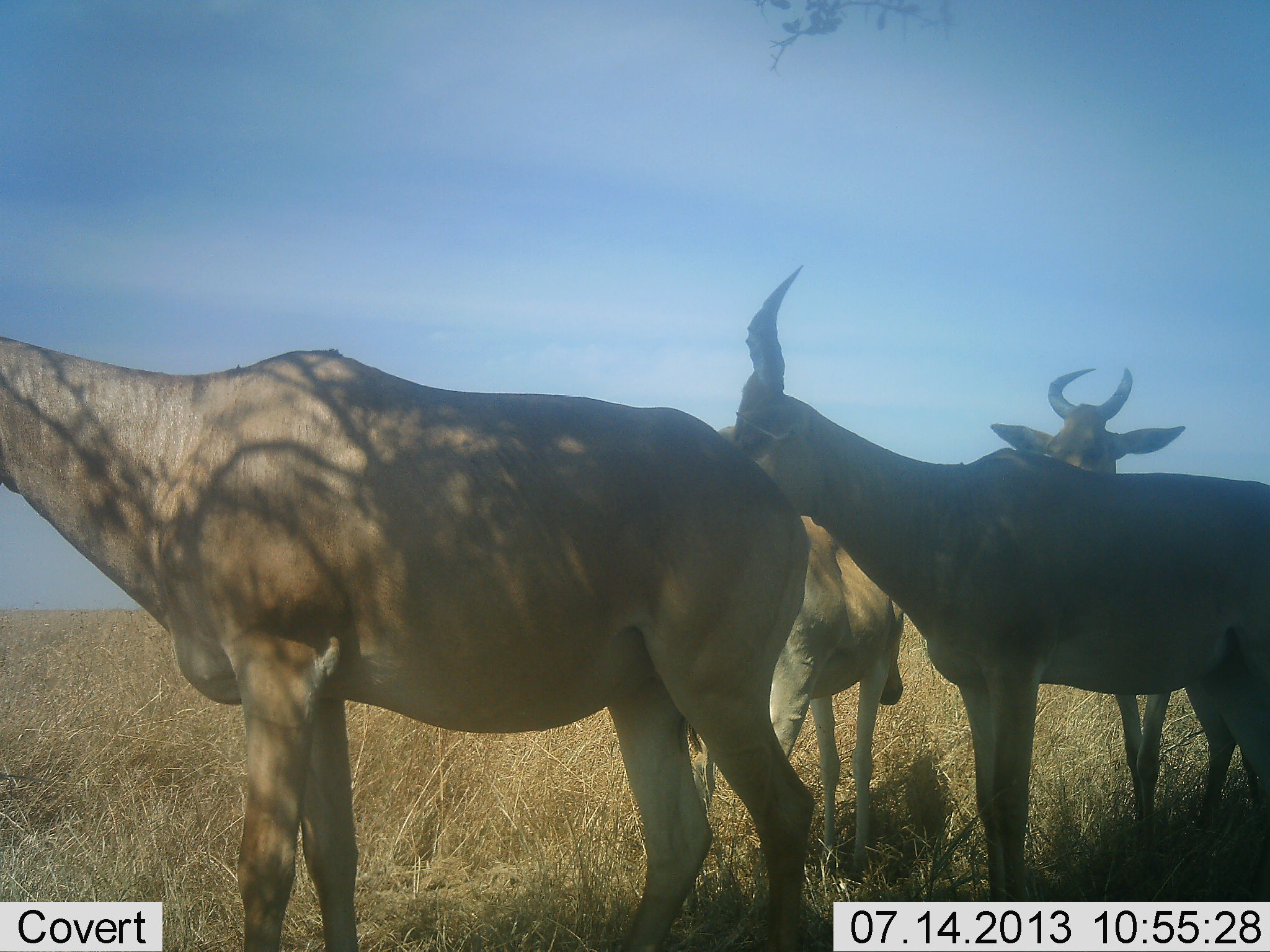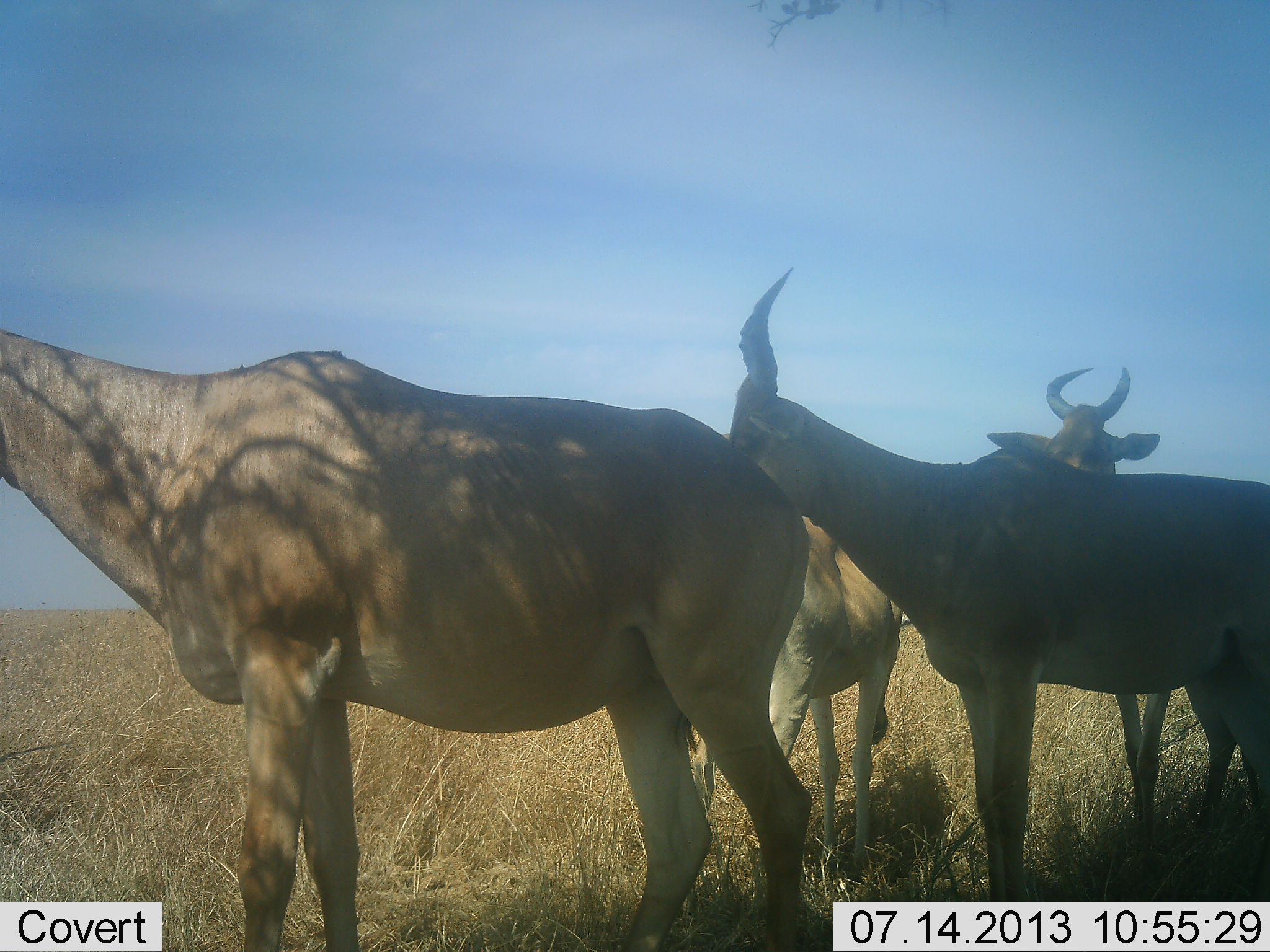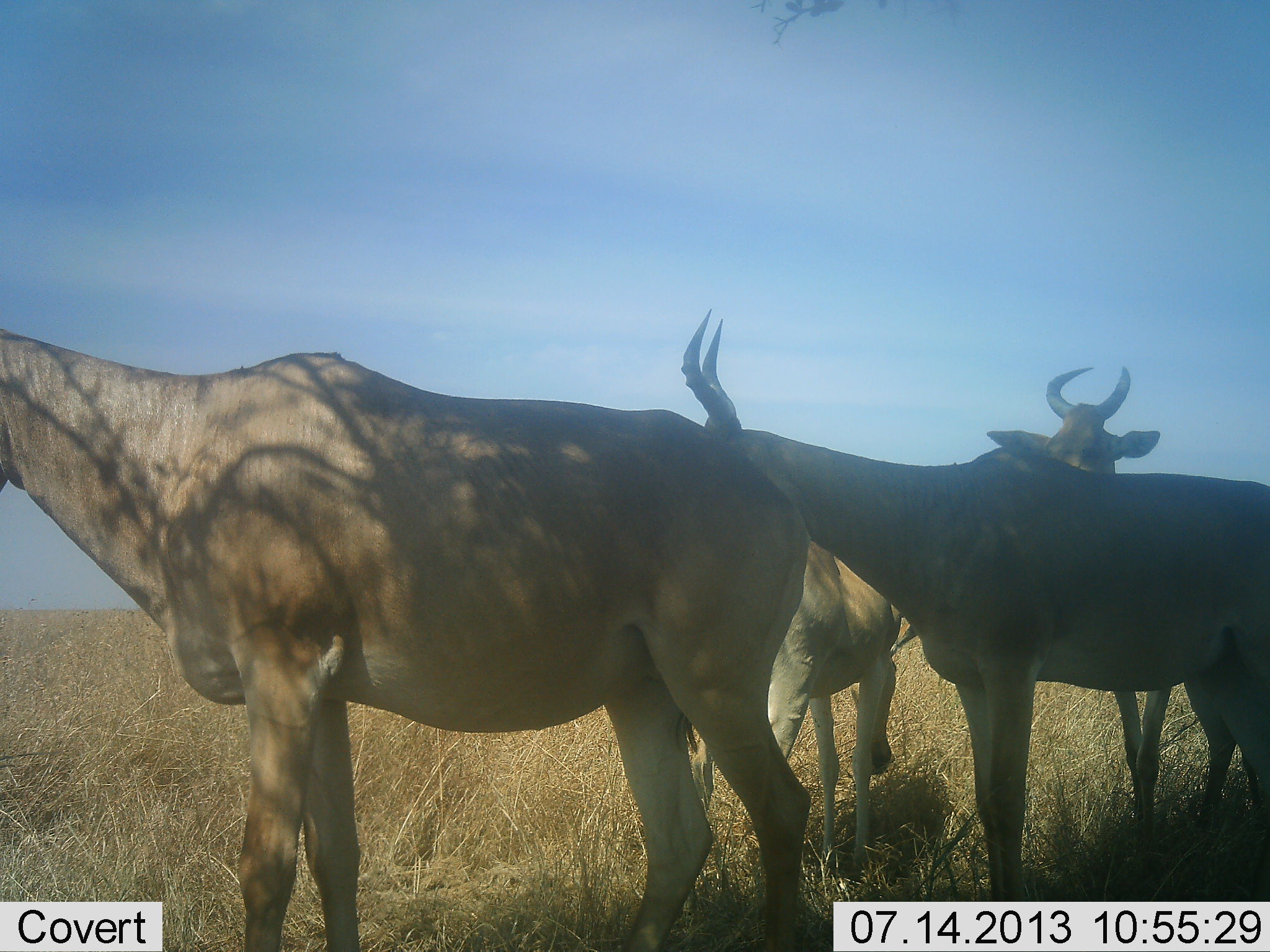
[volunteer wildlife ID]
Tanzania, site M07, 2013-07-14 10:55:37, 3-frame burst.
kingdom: Animalia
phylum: Chordata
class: Mammalia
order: Artiodactyla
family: Bovidae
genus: Alcelaphus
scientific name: Alcelaphus buselaphus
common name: hartebeest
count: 4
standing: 92%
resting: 8%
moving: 8%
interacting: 0%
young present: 8%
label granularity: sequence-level